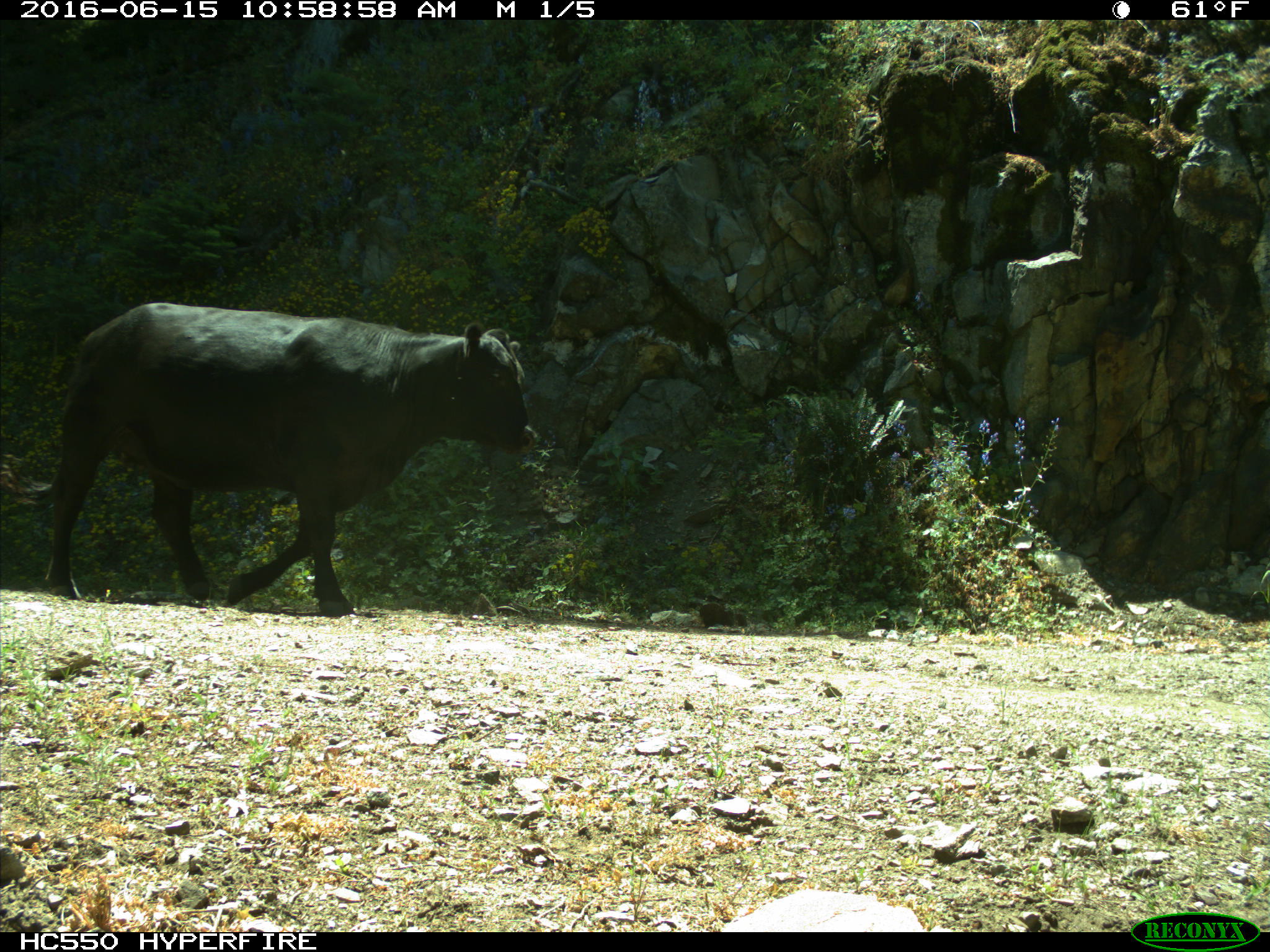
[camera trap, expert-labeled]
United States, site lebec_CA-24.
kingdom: Animalia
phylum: Chordata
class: Mammalia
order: Artiodactyla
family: Bovidae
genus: Bos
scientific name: Bos taurus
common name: domestic cow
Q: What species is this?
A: Bos taurus (domestic cow).